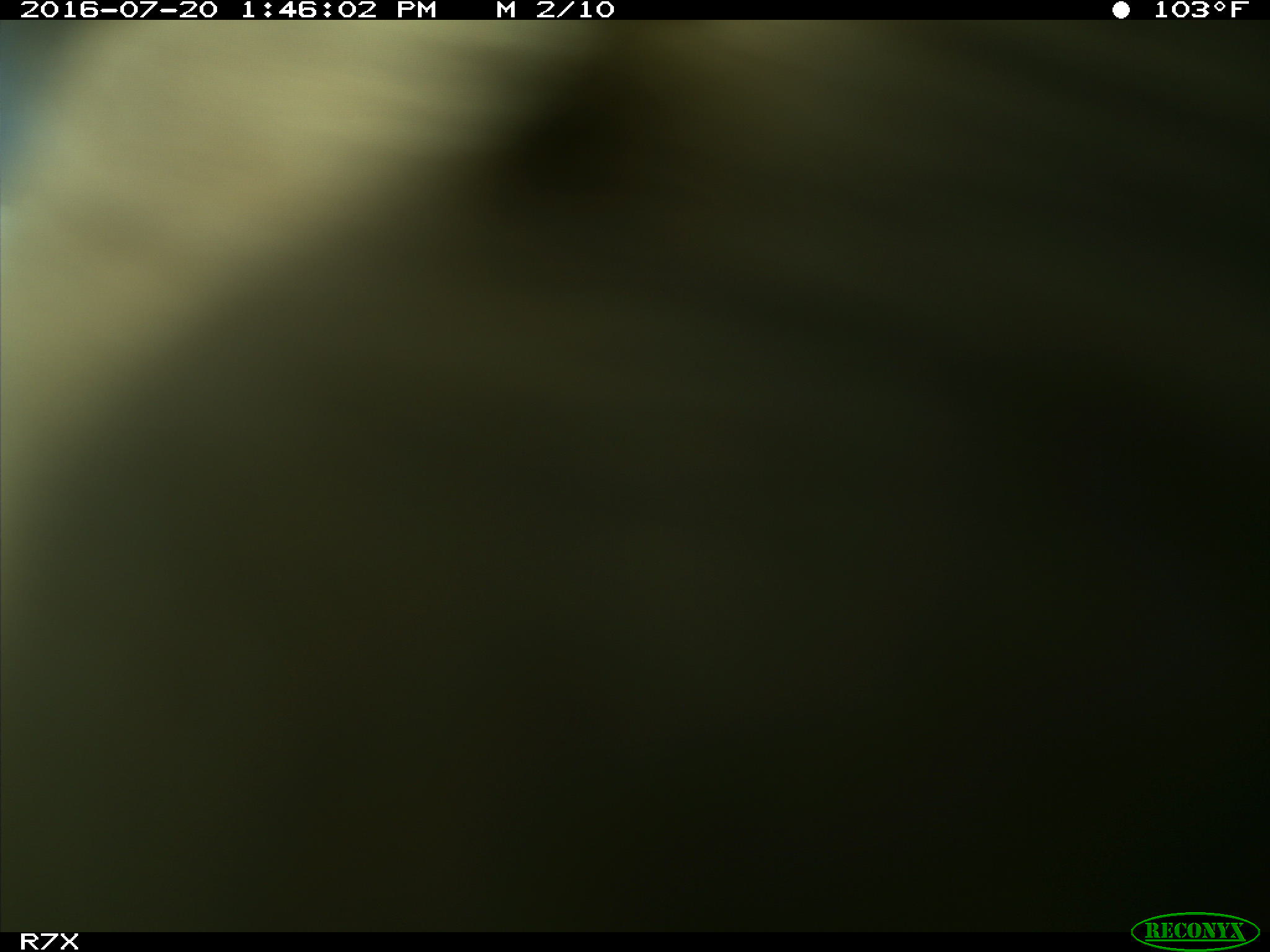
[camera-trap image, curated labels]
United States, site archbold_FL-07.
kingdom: Animalia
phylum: Chordata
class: Mammalia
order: Artiodactyla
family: Bovidae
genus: Bos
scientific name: Bos taurus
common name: domestic cow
Bos taurus (domestic cow).